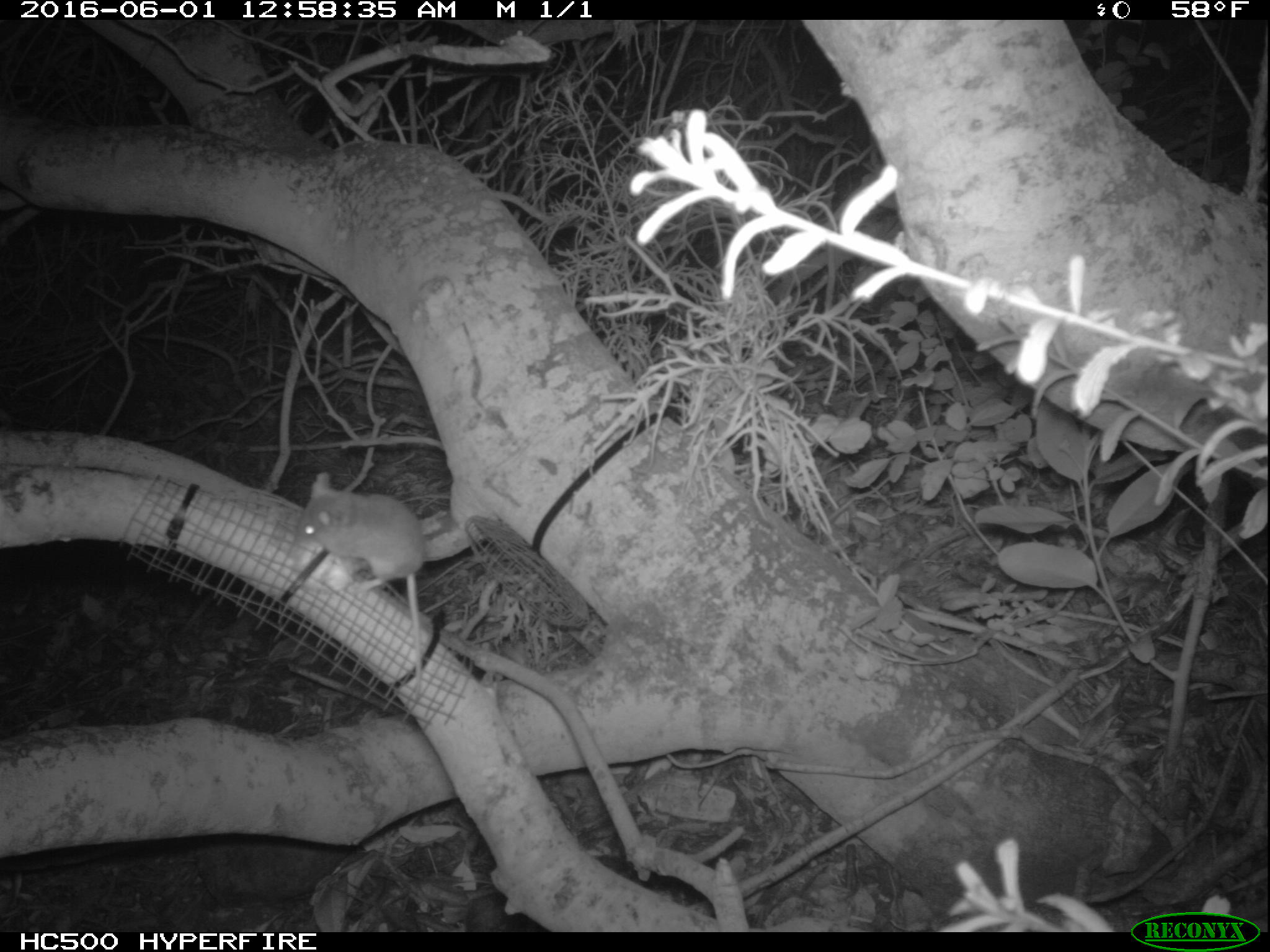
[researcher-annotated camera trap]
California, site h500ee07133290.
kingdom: Animalia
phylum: Chordata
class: Mammalia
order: Rodentia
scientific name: Rodentia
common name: rodent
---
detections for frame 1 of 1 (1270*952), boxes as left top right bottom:
rodent: 295 473 423 712